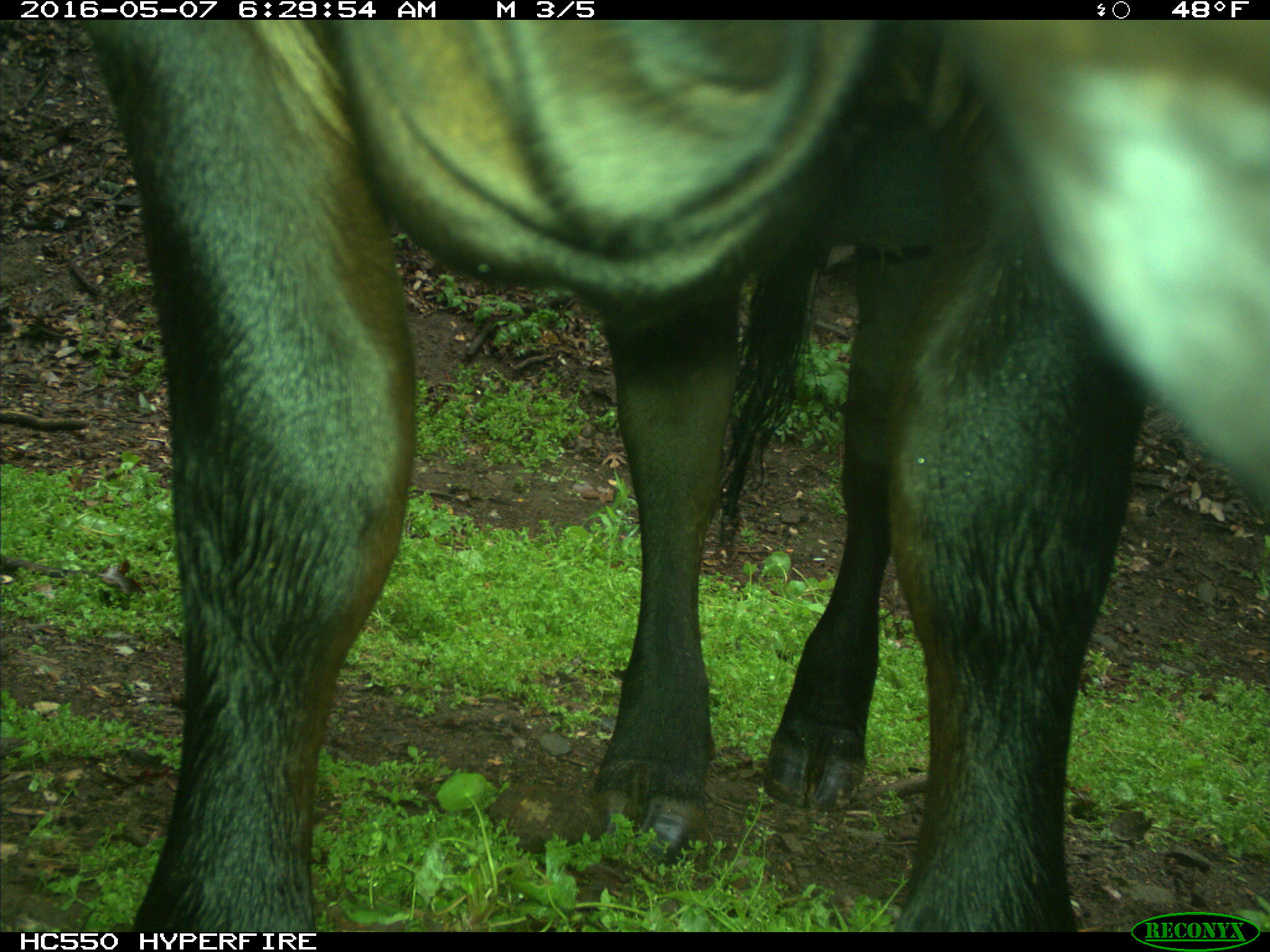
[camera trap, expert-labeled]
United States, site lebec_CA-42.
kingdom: Animalia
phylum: Chordata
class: Mammalia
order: Artiodactyla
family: Bovidae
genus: Bos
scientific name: Bos taurus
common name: domestic cow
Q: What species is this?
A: Bos taurus (domestic cow).